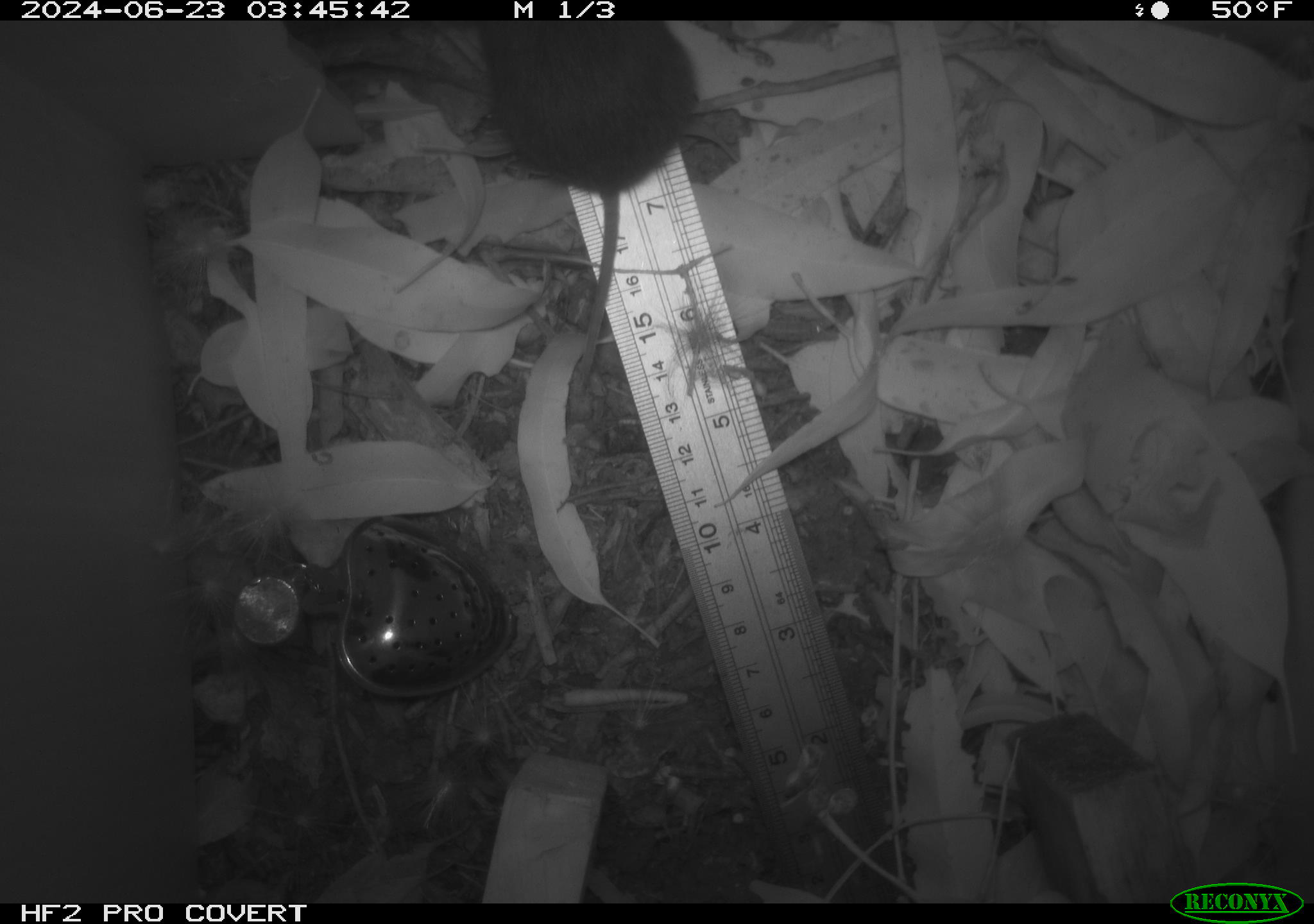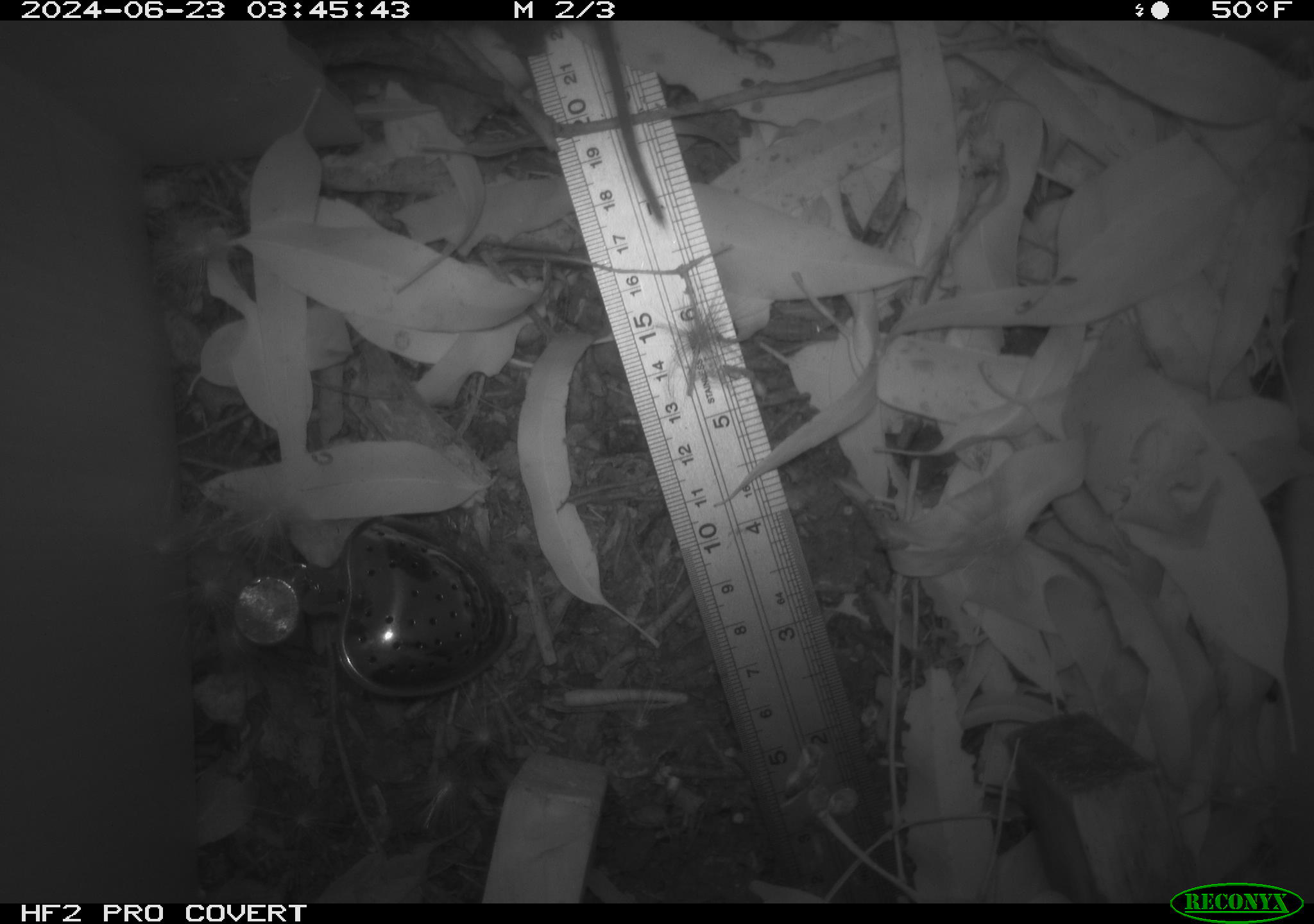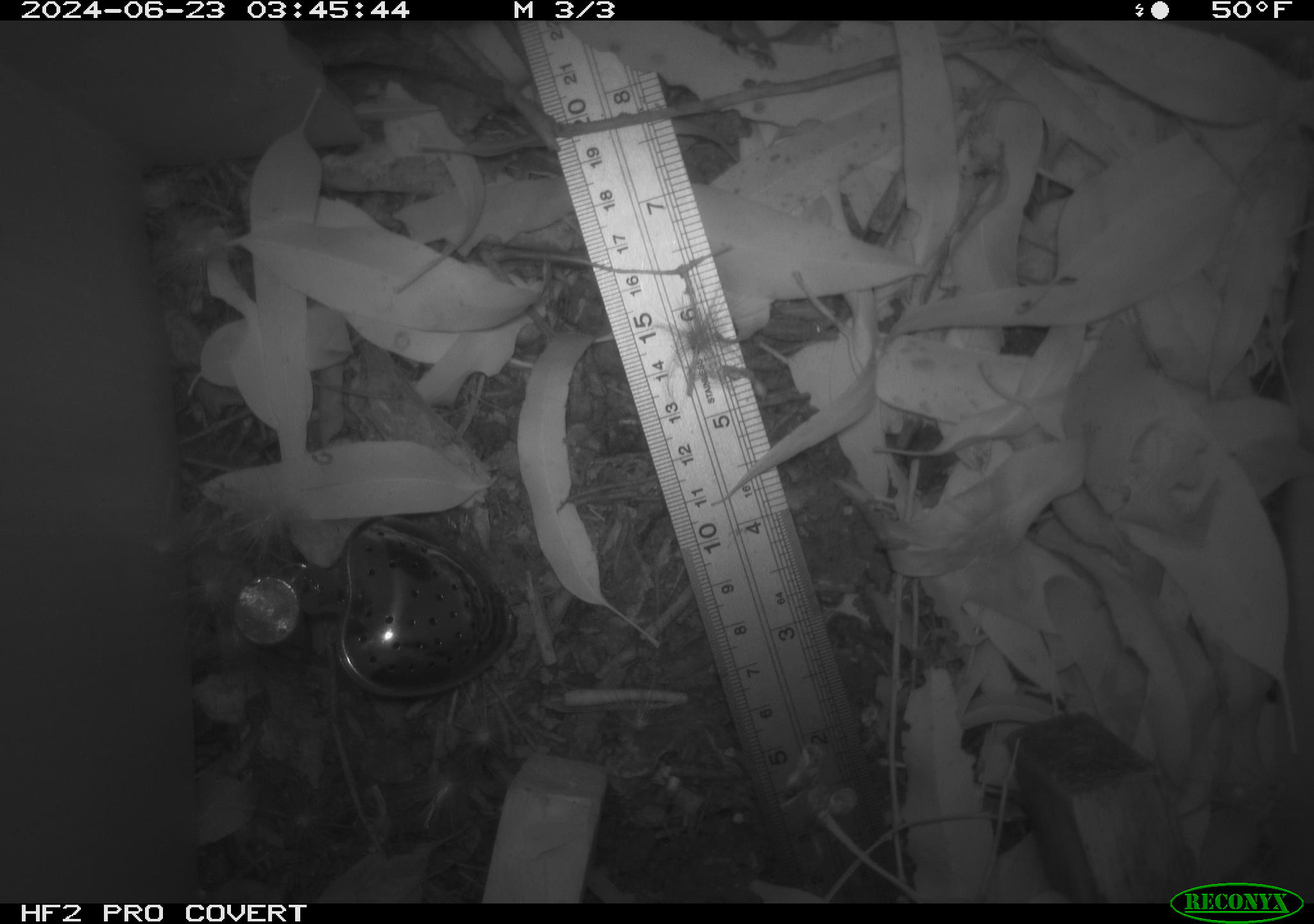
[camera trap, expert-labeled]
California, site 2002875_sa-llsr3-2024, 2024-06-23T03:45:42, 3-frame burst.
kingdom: Animalia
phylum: Chordata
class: Mammalia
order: Rodentia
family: Cricetidae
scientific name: Arvicolinae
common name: voles, lemmings, and muskrats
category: arvicolinae subfamily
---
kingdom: Animalia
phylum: Chordata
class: Reptilia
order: Squamata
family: Phrynosomatidae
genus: Sceloporus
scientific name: Sceloporus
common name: spiny lizards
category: sceloporus species